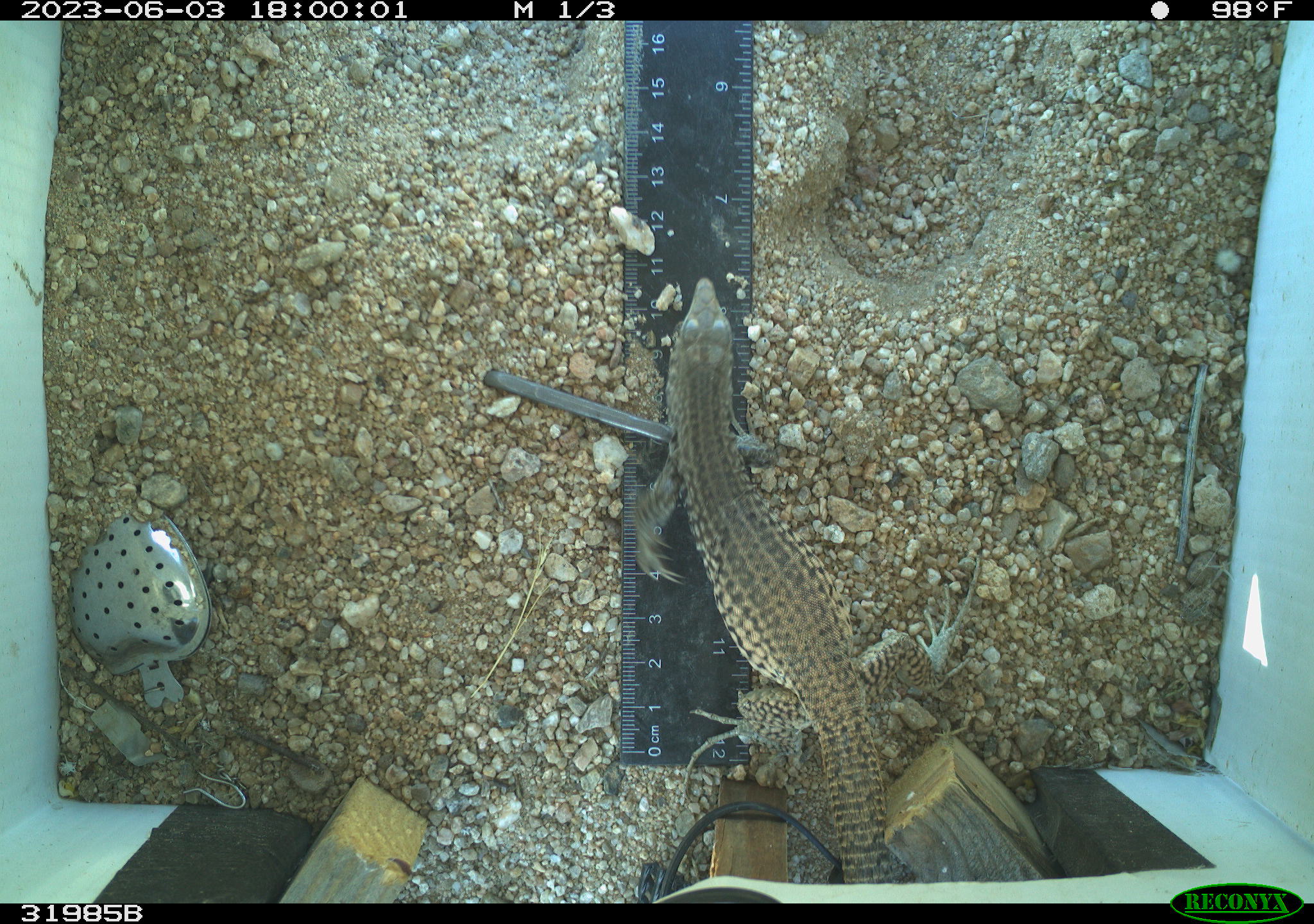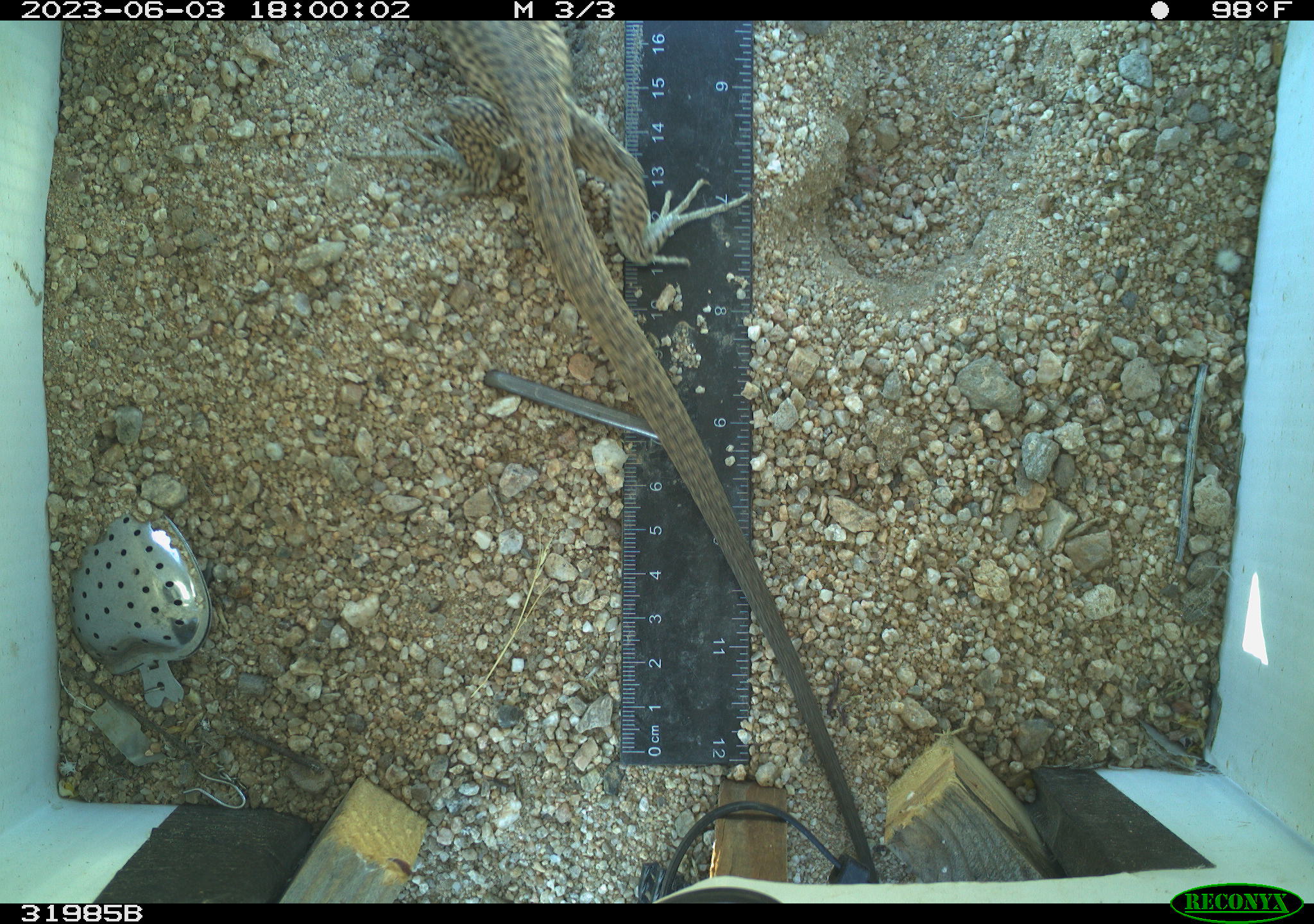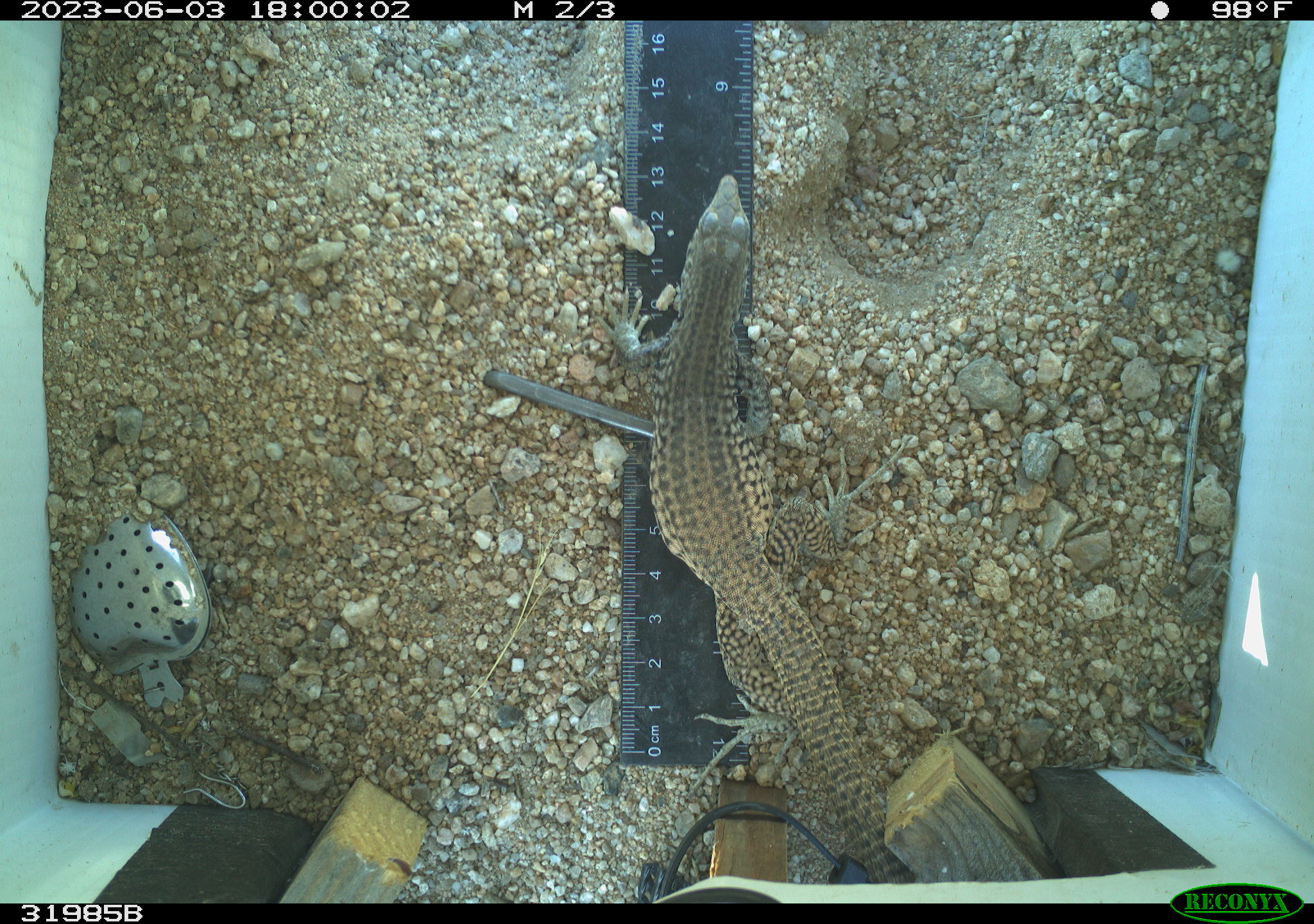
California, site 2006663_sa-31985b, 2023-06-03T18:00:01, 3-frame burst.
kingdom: Animalia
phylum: Chordata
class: Reptilia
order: Squamata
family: Teiidae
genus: Aspidoscelis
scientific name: Aspidoscelis tigris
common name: western whiptail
Western whiptail (Aspidoscelis tigris).